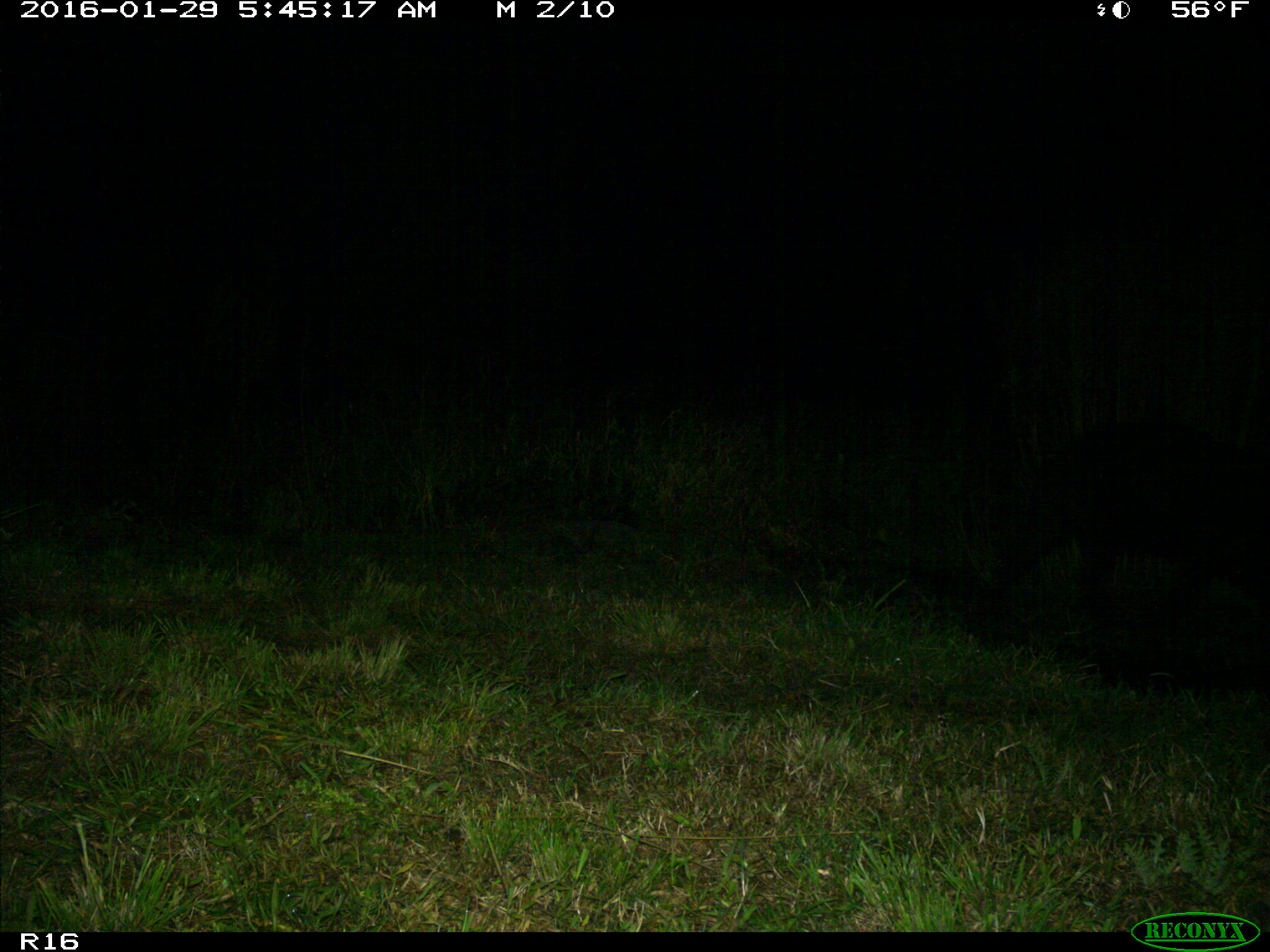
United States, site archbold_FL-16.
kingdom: Animalia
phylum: Chordata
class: Mammalia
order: Artiodactyla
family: Suidae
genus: Sus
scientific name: Sus scrofa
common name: wild boar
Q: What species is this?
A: Sus scrofa (wild boar).